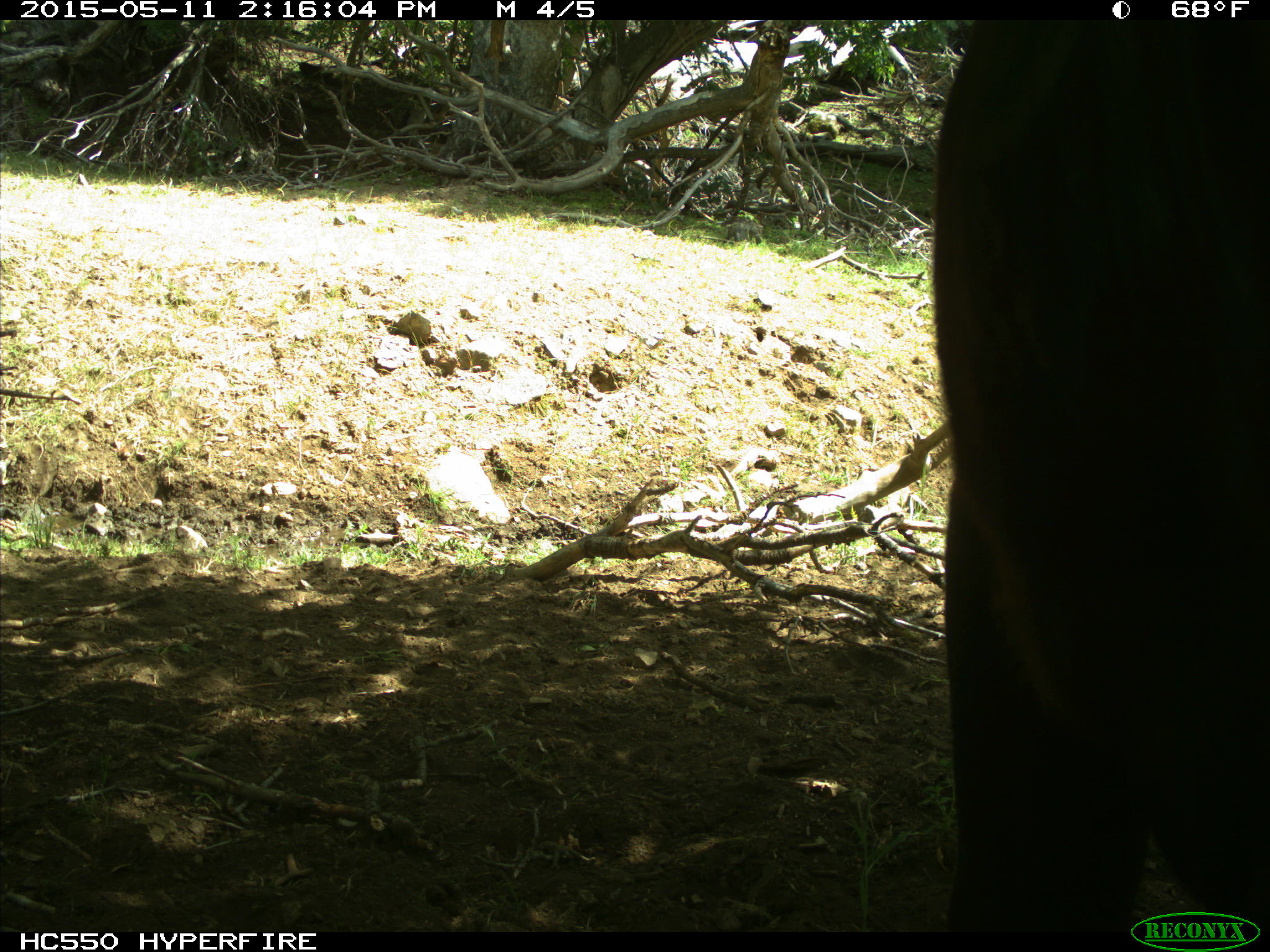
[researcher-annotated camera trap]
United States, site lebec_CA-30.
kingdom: Animalia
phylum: Chordata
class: Mammalia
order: Artiodactyla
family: Bovidae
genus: Bos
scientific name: Bos taurus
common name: domestic cow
Bos taurus (domestic cow).